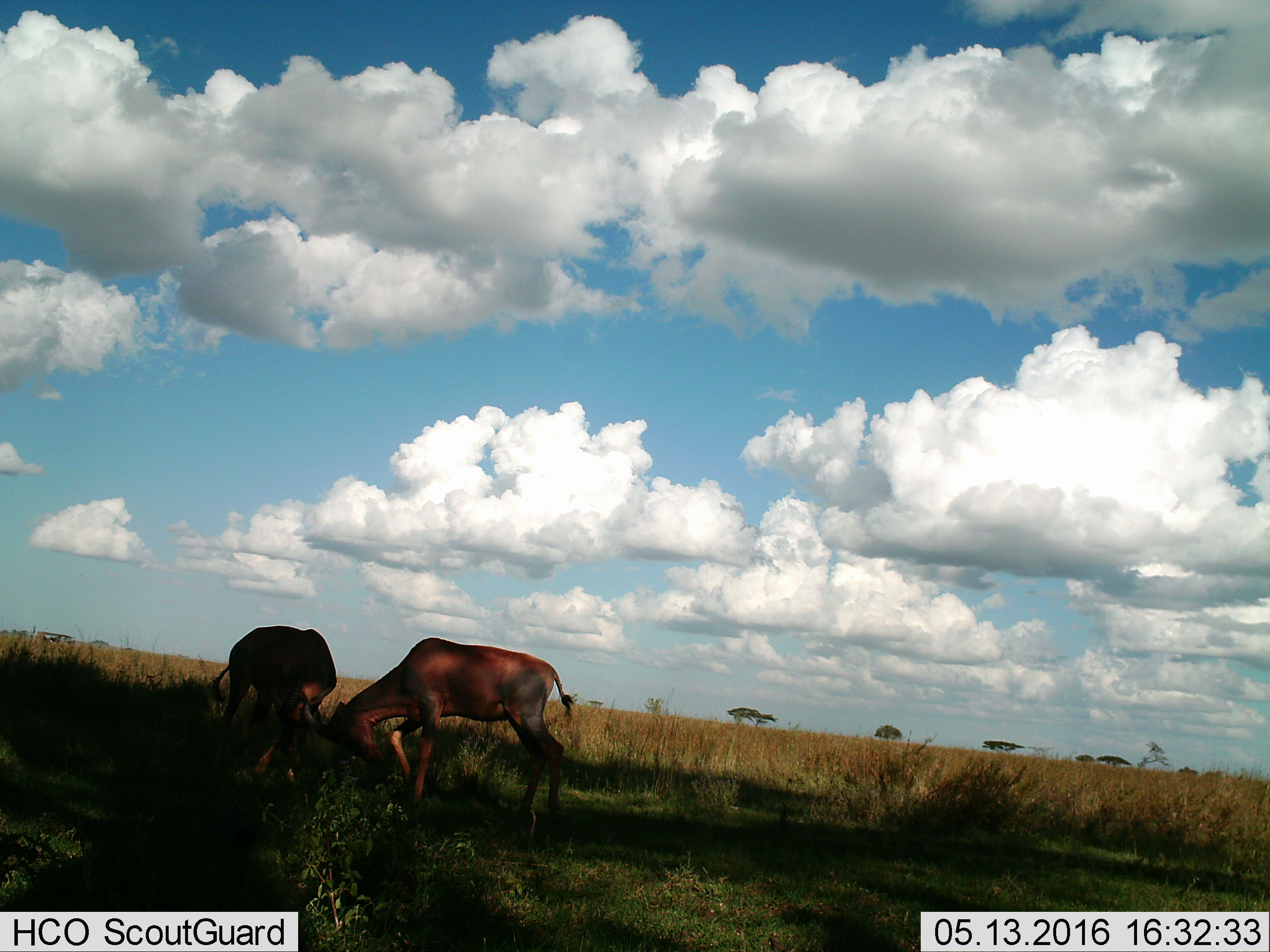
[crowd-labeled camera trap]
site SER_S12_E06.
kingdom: Animalia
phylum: Chordata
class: Mammalia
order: Artiodactyla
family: Bovidae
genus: Damaliscus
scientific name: Damaliscus lunatus jimela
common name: topi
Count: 2.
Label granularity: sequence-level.